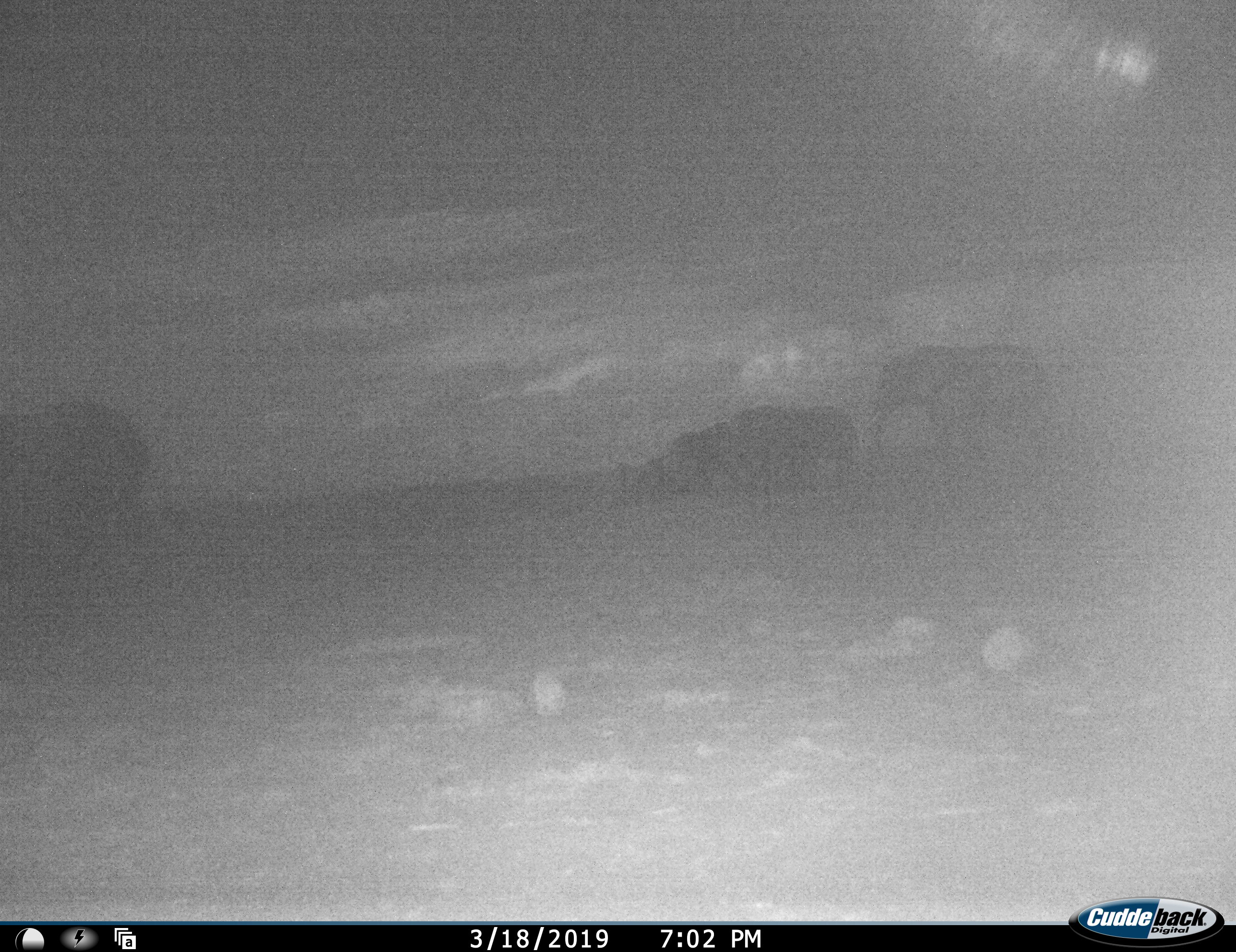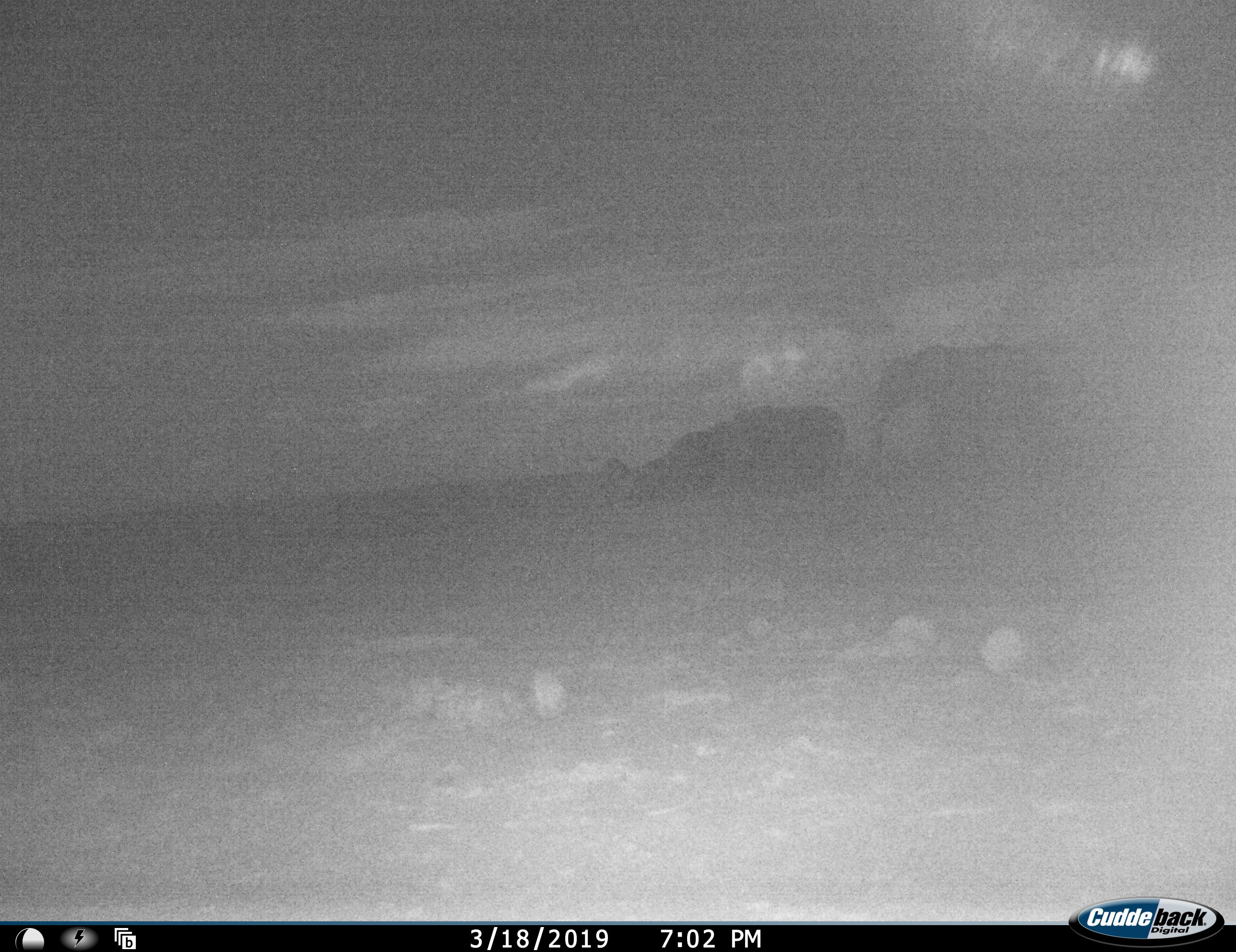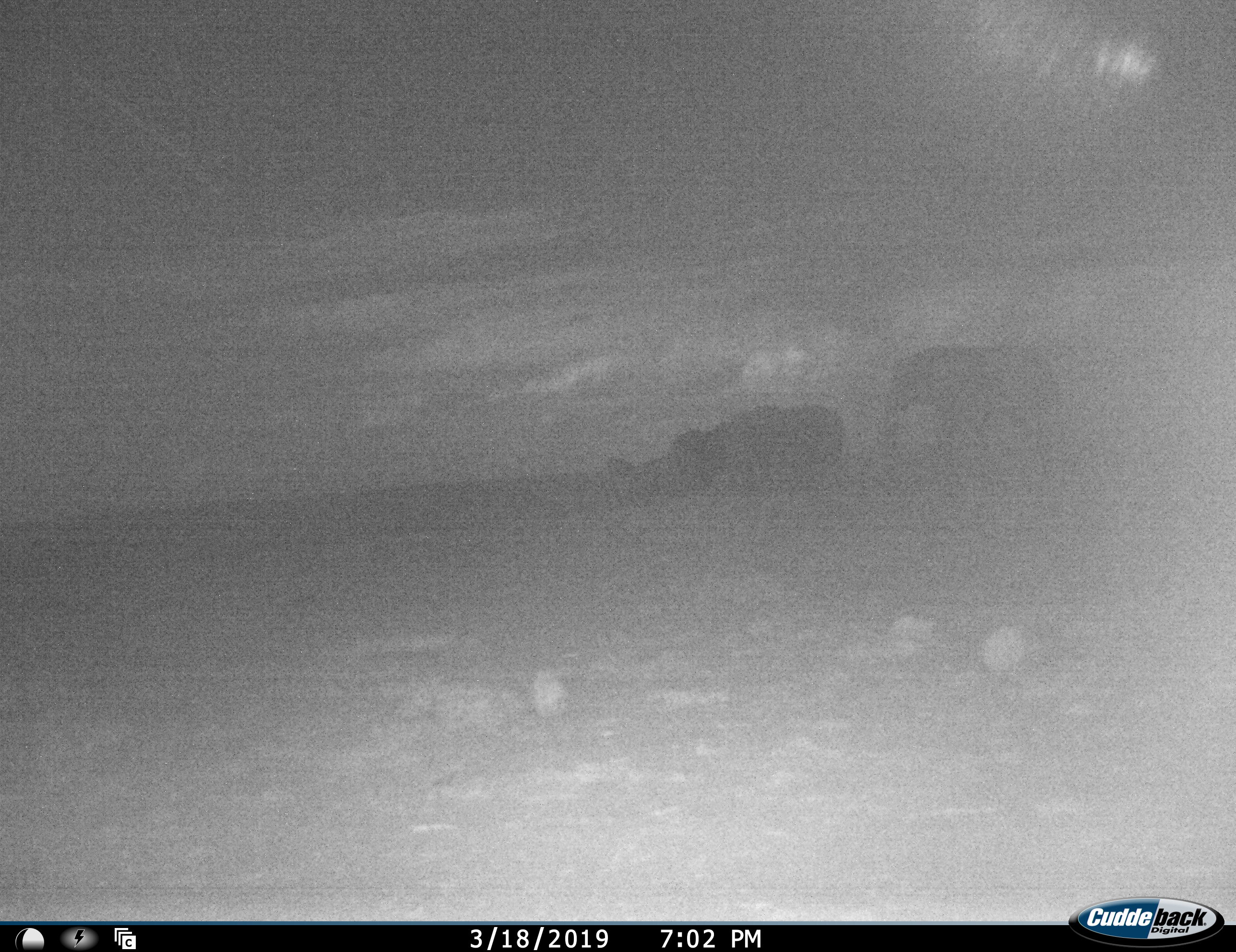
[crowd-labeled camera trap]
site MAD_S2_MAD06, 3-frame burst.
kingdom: Animalia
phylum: Chordata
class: Mammalia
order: Proboscidea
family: Elephantidae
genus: Loxodonta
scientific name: Loxodonta africana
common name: african bush elephant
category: elephant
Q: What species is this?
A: Elephant (african bush elephant) (Loxodonta africana).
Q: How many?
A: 4.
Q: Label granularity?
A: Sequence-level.